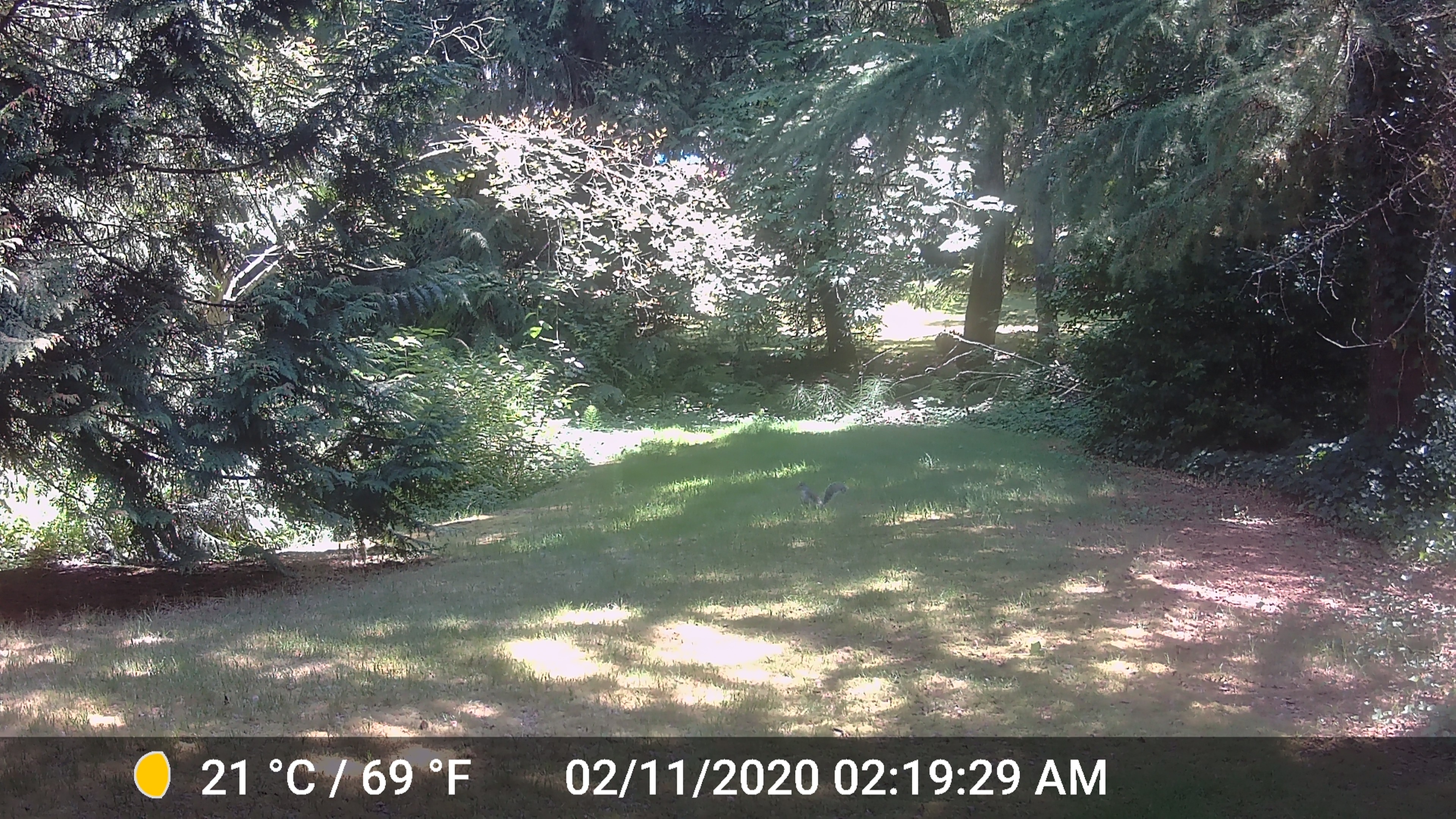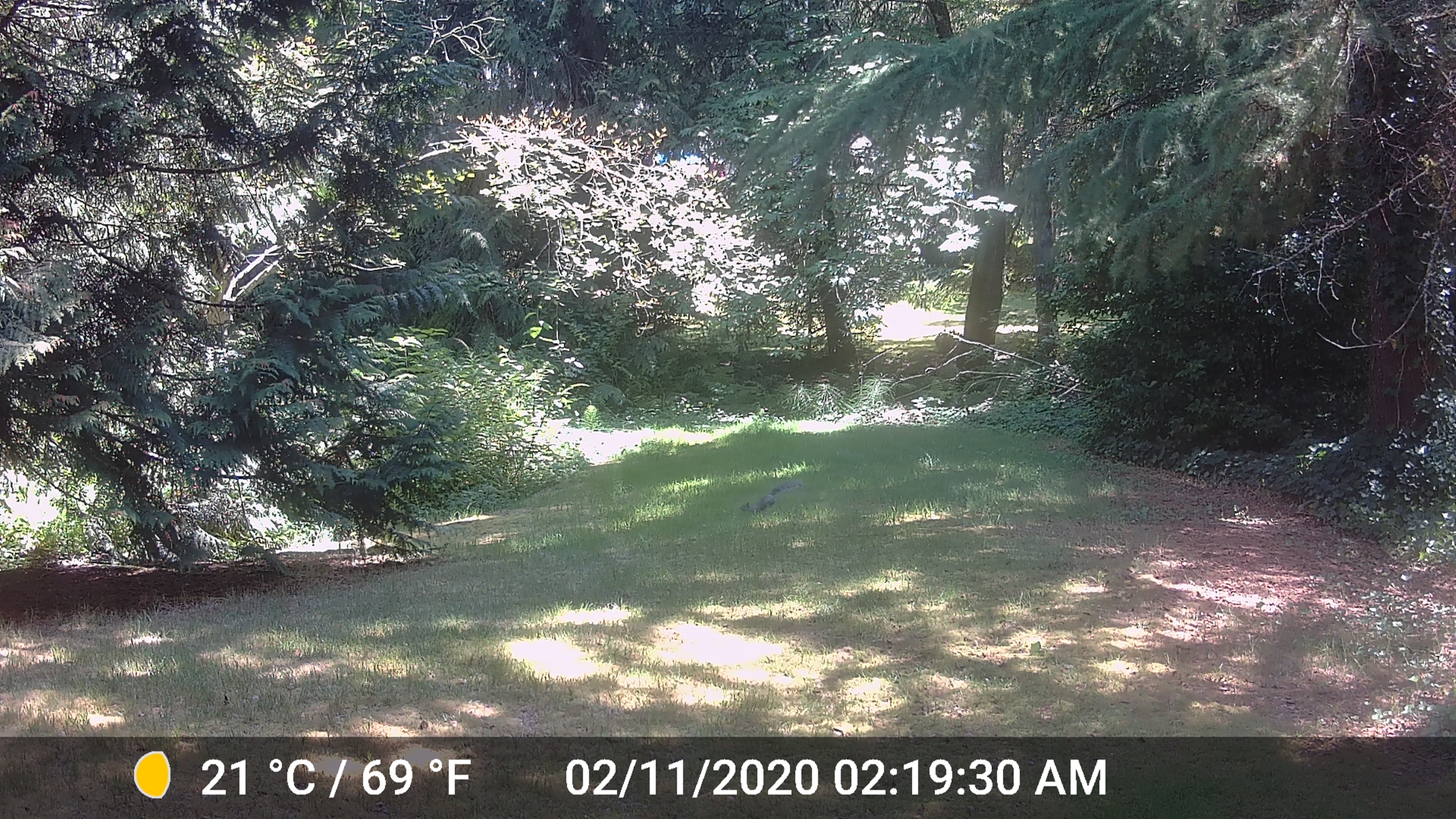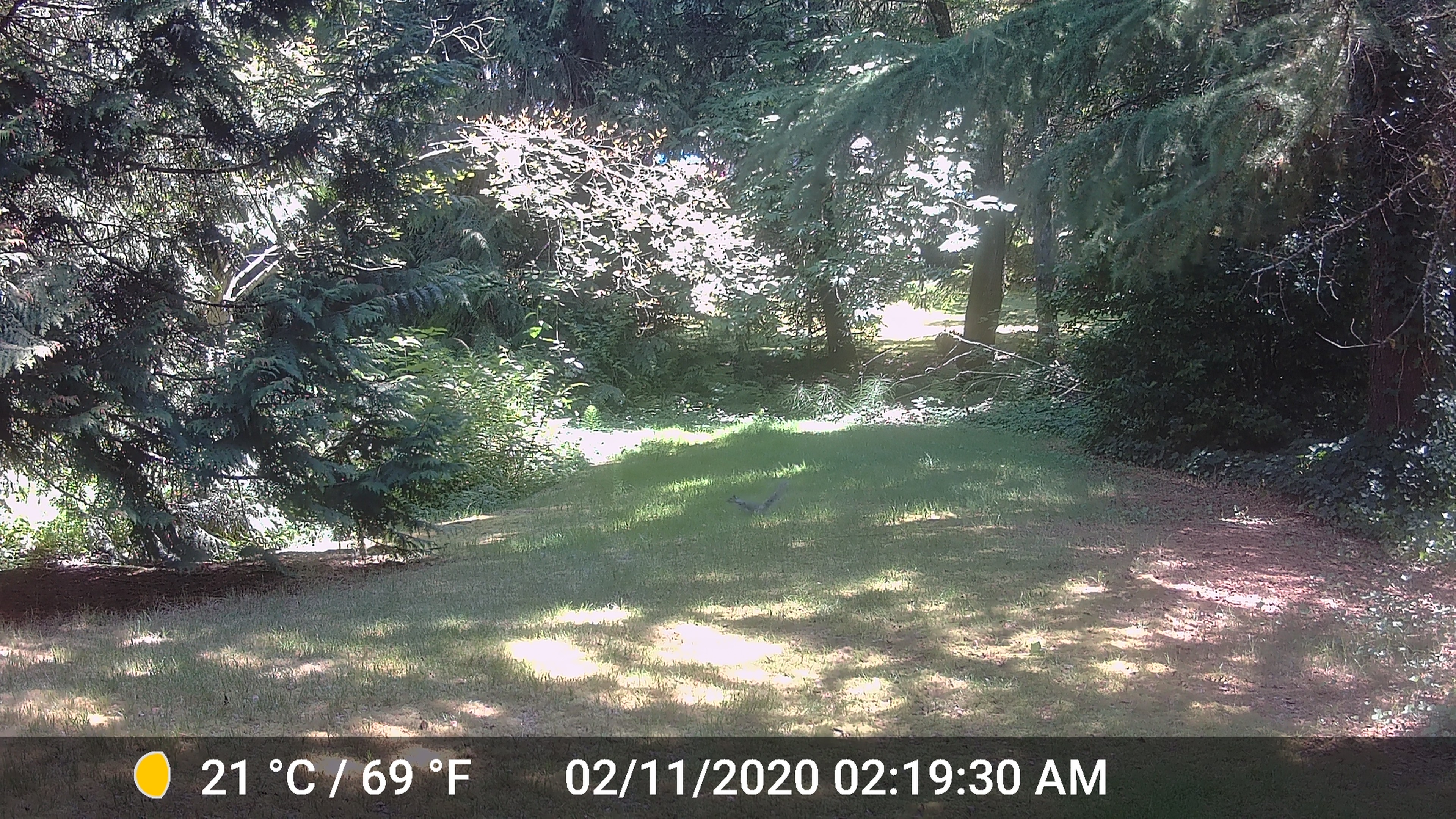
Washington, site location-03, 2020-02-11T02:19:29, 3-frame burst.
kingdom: Animalia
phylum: Chordata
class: Mammalia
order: Rodentia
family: Sciuridae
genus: Sciurus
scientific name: Sciurus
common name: squirrel